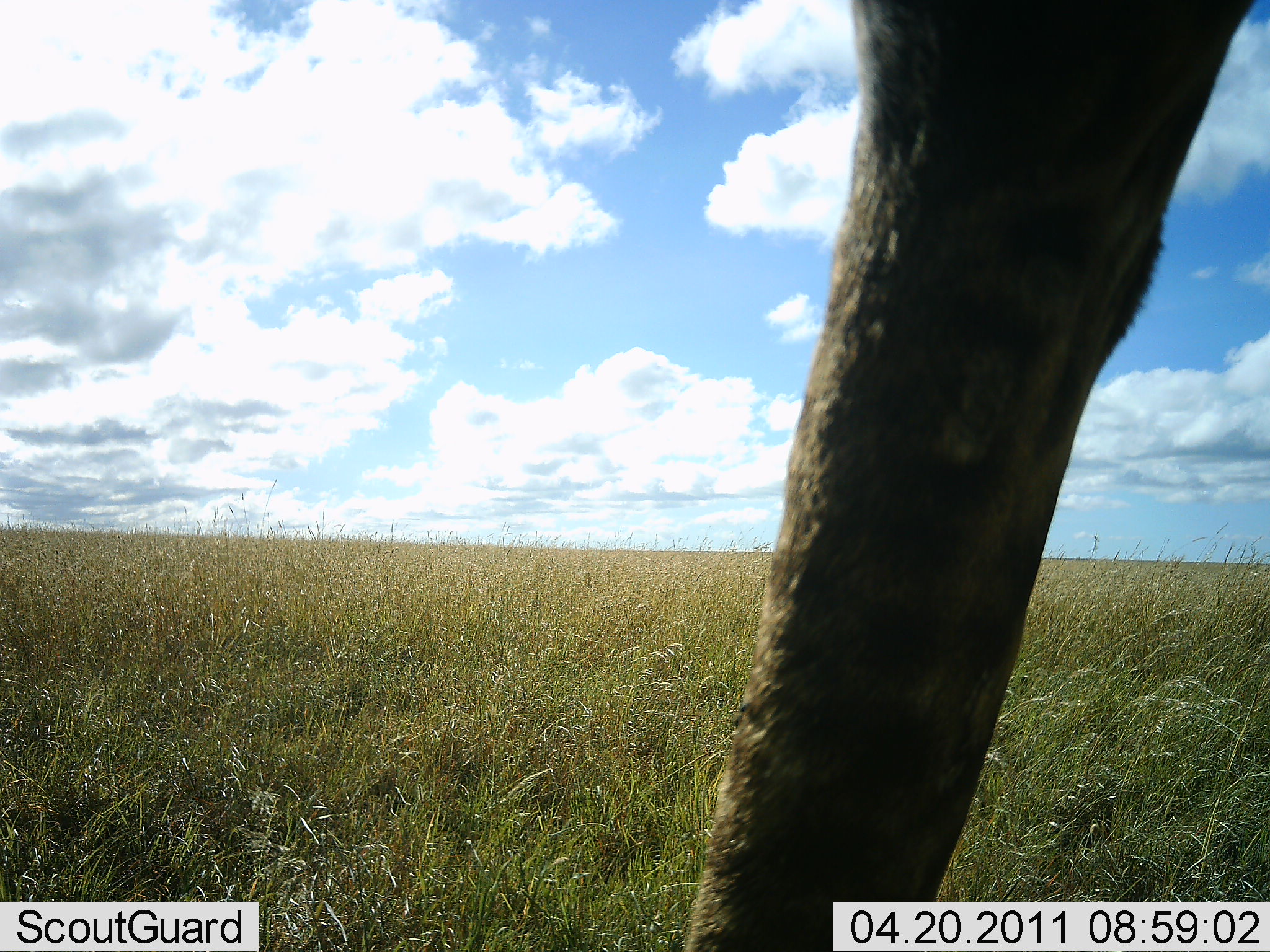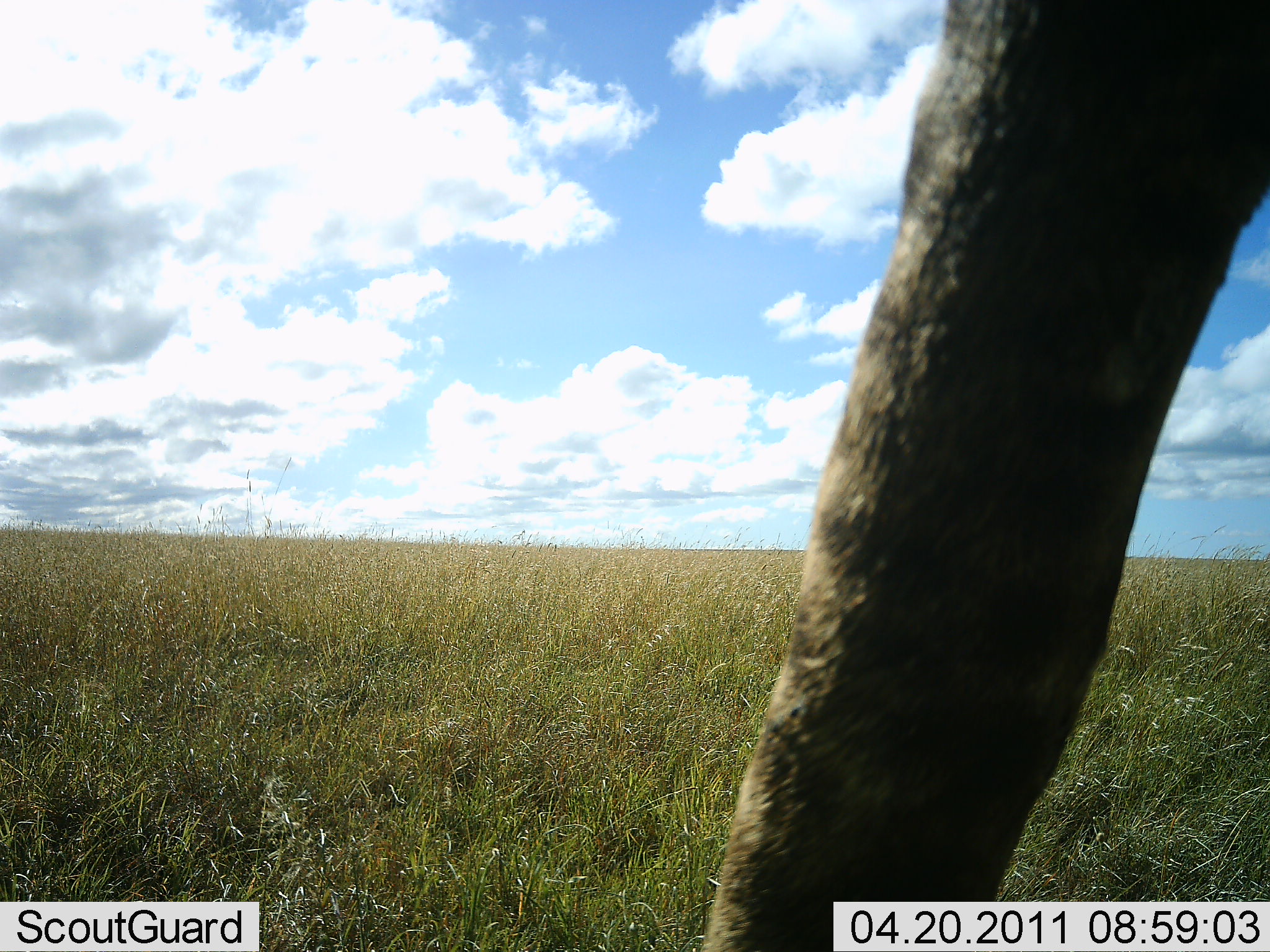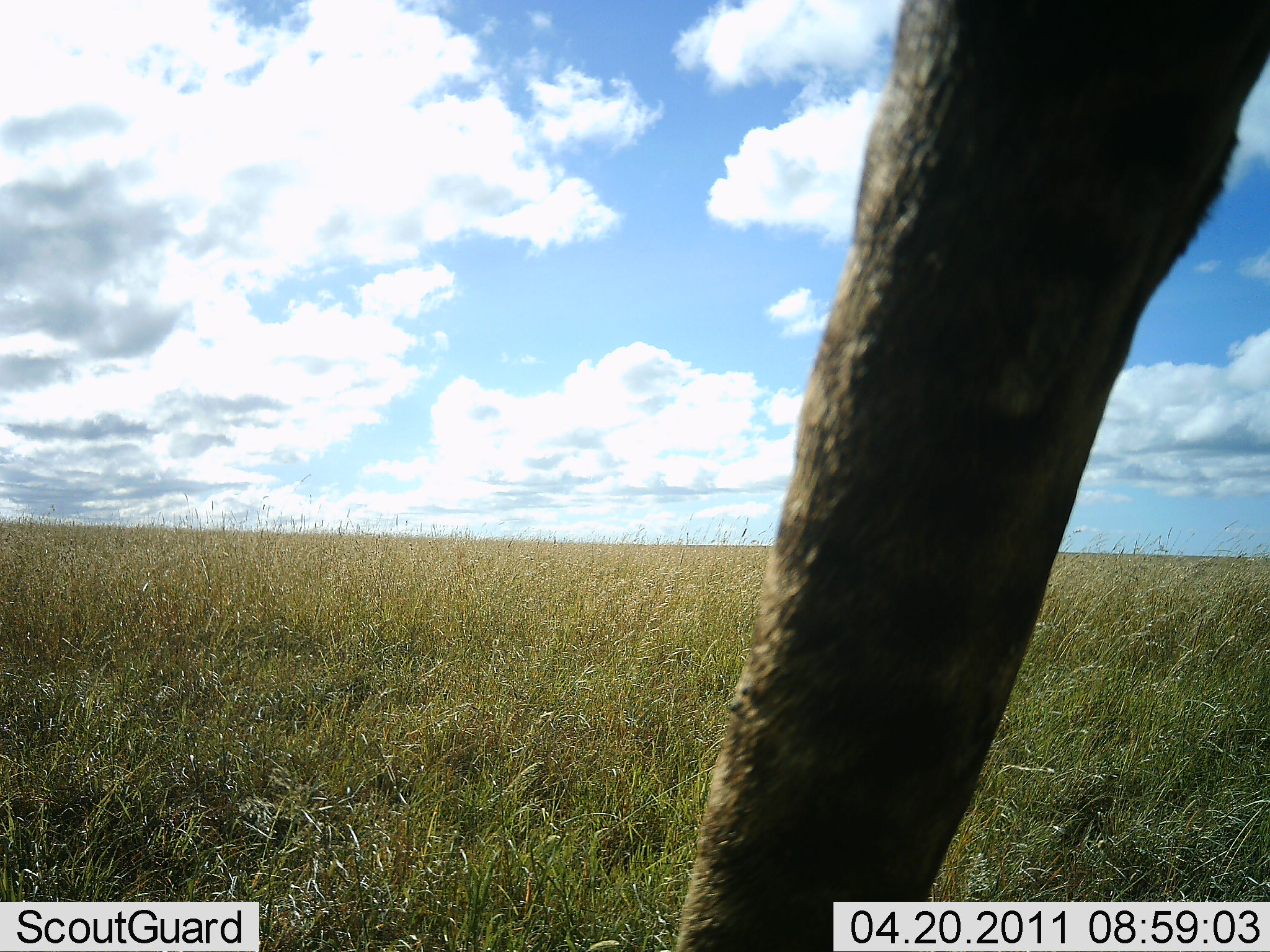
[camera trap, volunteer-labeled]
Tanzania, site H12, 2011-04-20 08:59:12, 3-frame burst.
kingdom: Animalia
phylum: Chordata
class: Mammalia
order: Artiodactyla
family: Giraffidae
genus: Giraffa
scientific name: Giraffa camelopardalis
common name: giraffe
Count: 1.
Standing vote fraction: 89%.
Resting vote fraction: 0%.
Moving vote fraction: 11%.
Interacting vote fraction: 0%.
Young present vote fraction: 0%.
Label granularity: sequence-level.